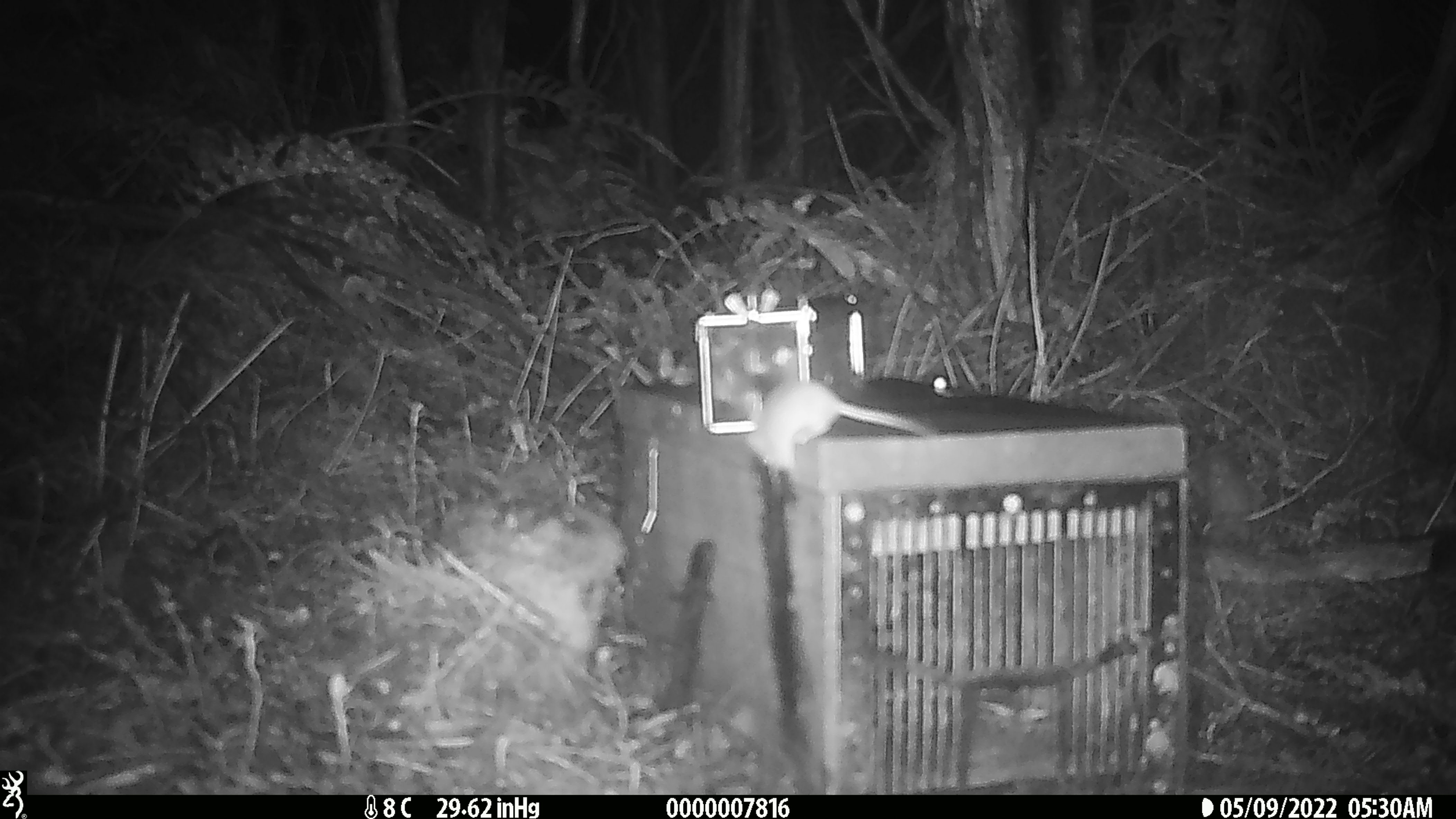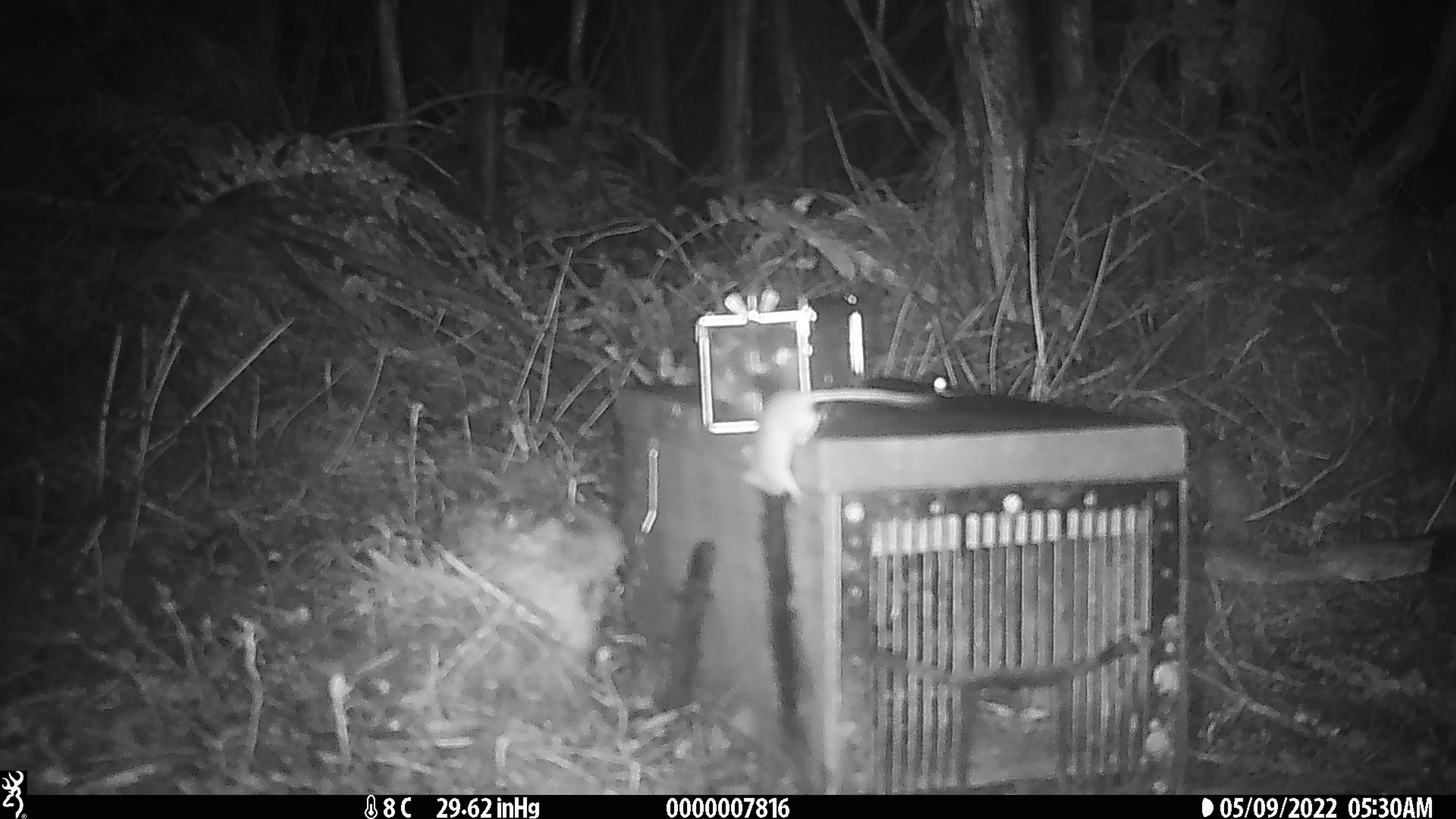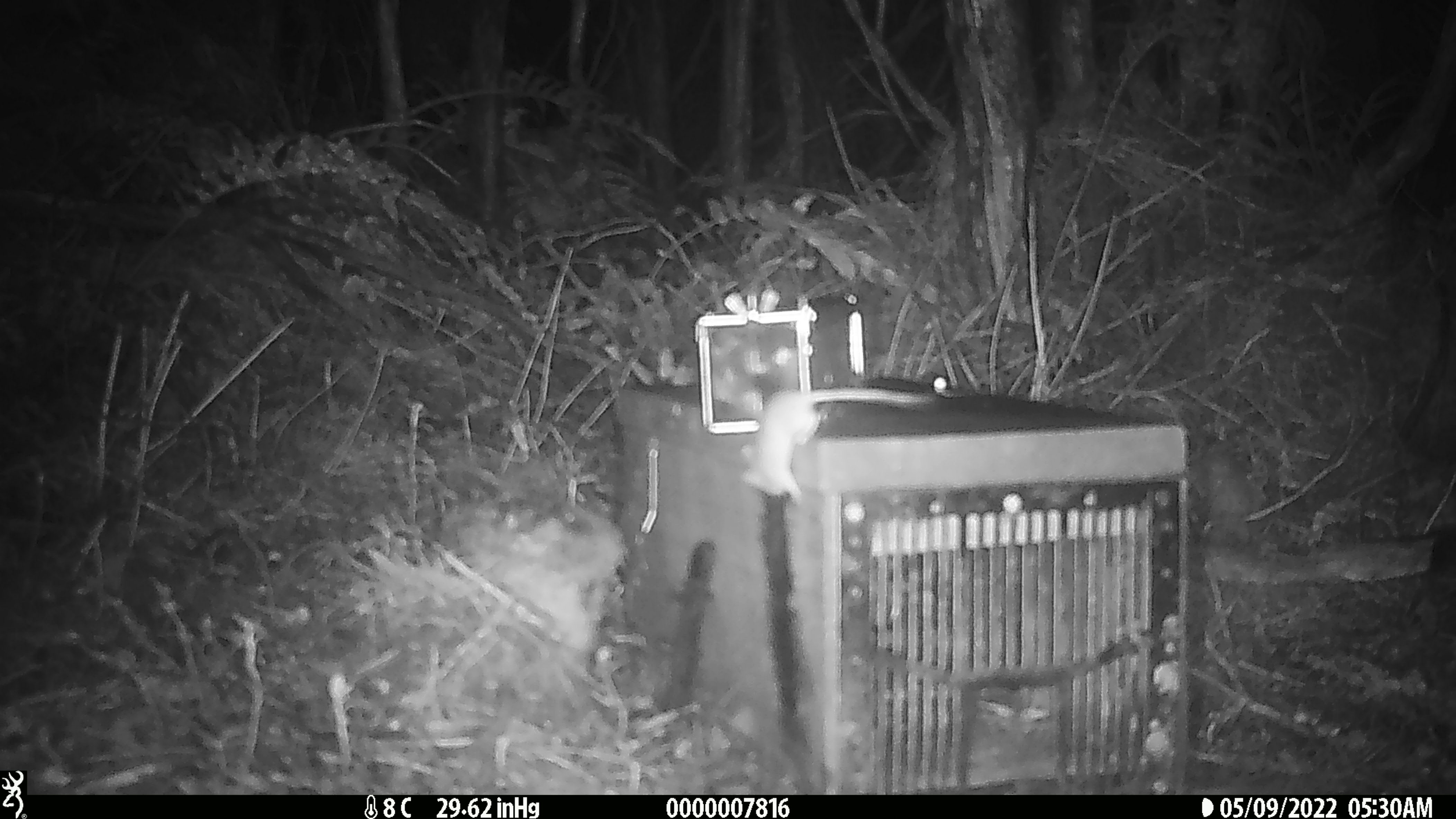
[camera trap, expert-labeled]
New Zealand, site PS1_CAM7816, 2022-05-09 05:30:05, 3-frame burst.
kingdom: Animalia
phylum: Chordata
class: Mammalia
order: Rodentia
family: Muridae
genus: Mus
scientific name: Mus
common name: mouse